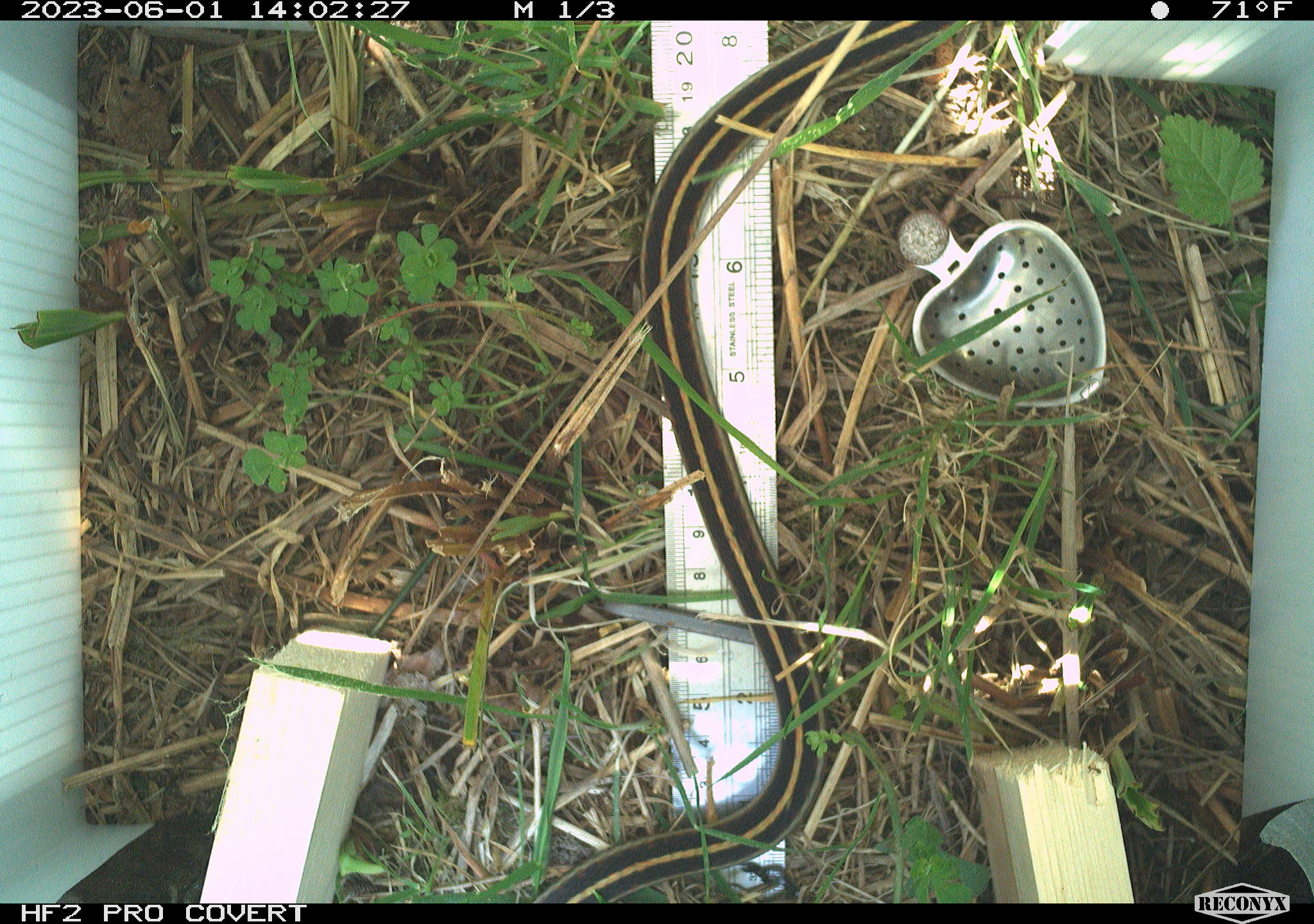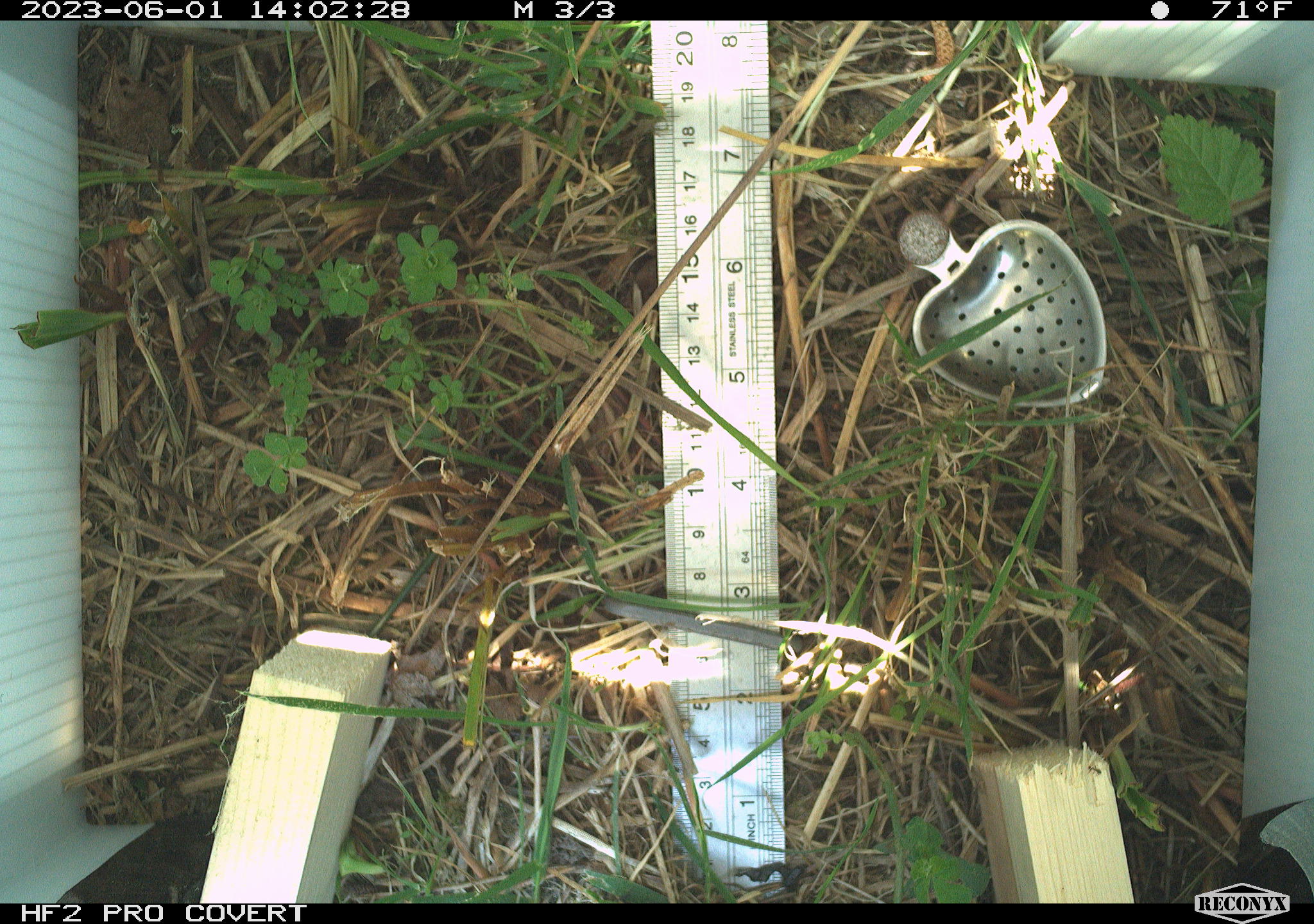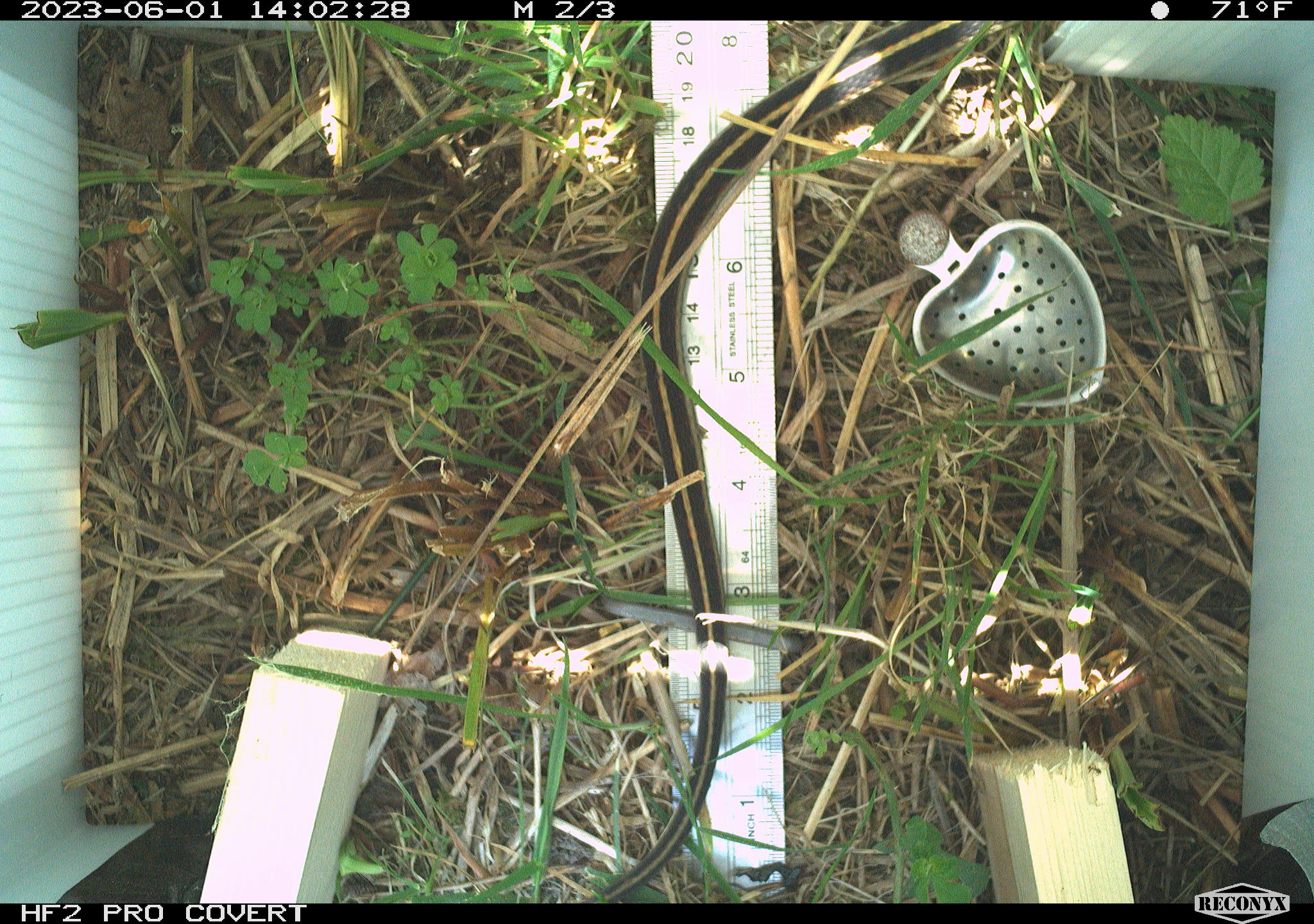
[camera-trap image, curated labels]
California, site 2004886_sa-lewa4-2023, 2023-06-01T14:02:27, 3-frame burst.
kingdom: Animalia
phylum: Chordata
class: Reptilia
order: Squamata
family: Colubridae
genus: Thamnophis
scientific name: Thamnophis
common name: american gartersnakes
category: thamnophis species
Thamnophis species (american gartersnakes) (Thamnophis).